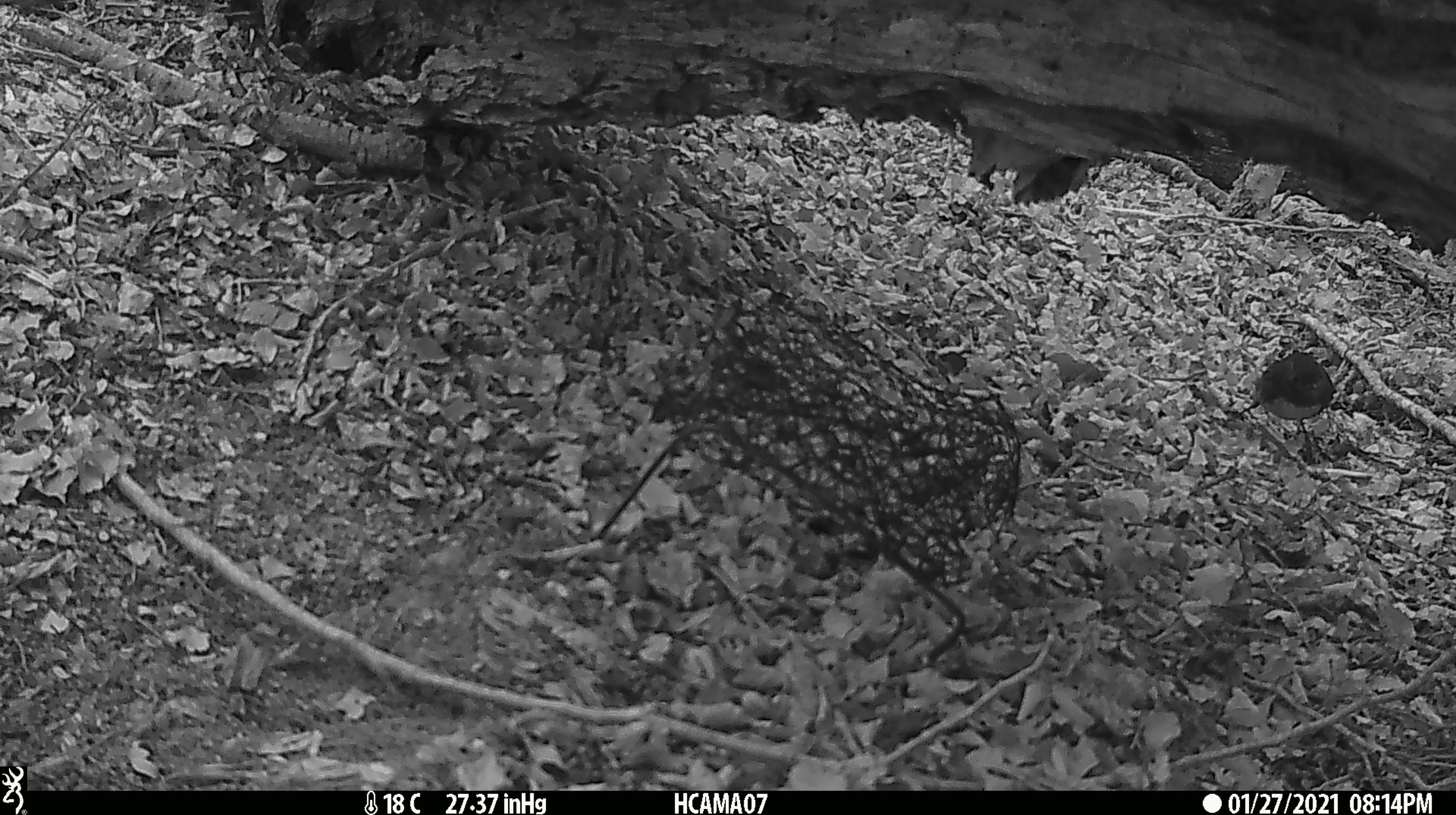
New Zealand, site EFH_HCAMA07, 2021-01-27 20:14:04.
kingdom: Animalia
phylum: Chordata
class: Aves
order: Passeriformes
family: Petroicidae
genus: Petroica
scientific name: Petroica australis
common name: new zealand robin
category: robin